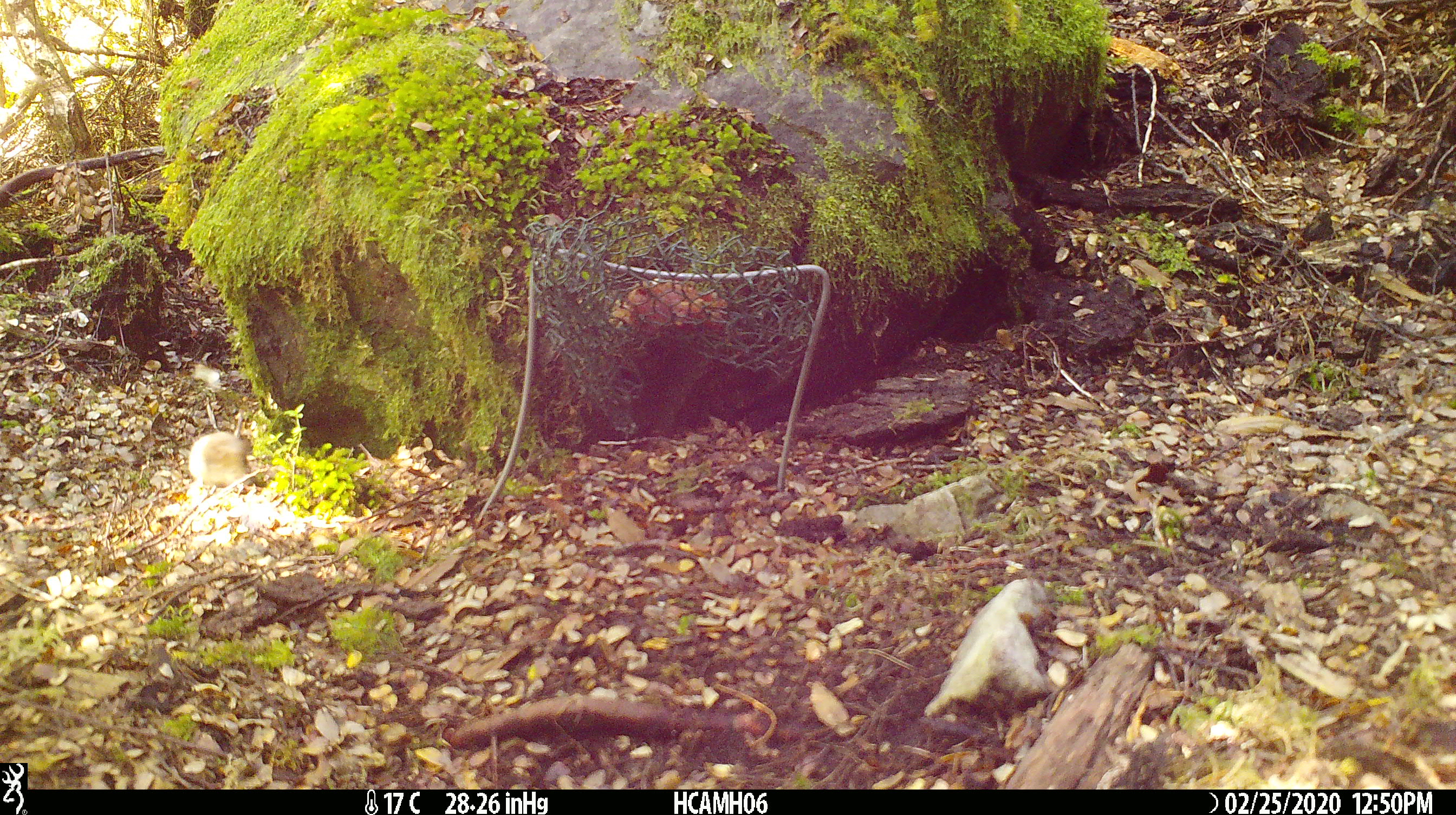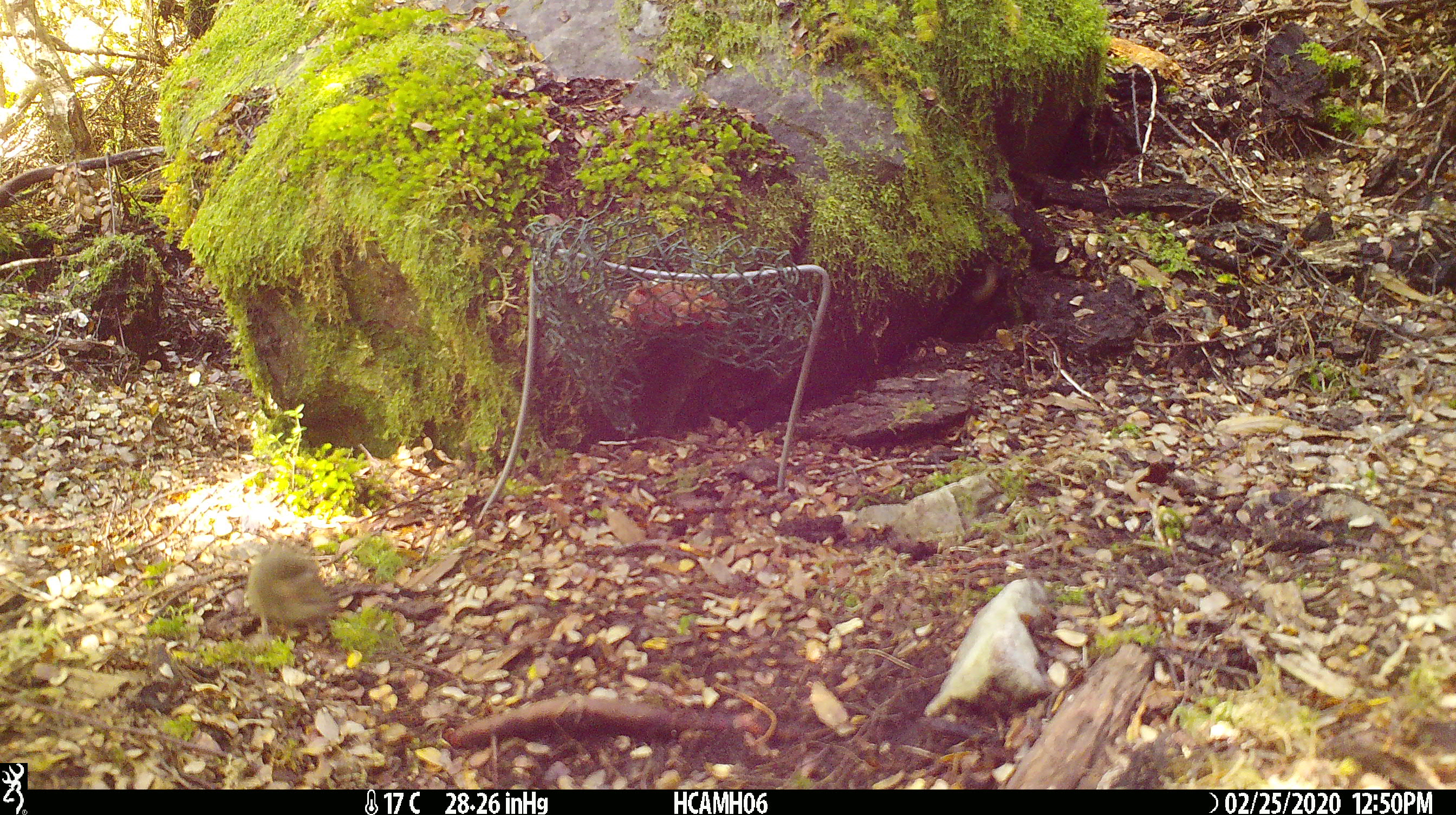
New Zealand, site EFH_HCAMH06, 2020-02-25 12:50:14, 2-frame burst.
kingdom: Animalia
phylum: Chordata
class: Mammalia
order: Rodentia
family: Muridae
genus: Mus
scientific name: Mus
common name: mouse